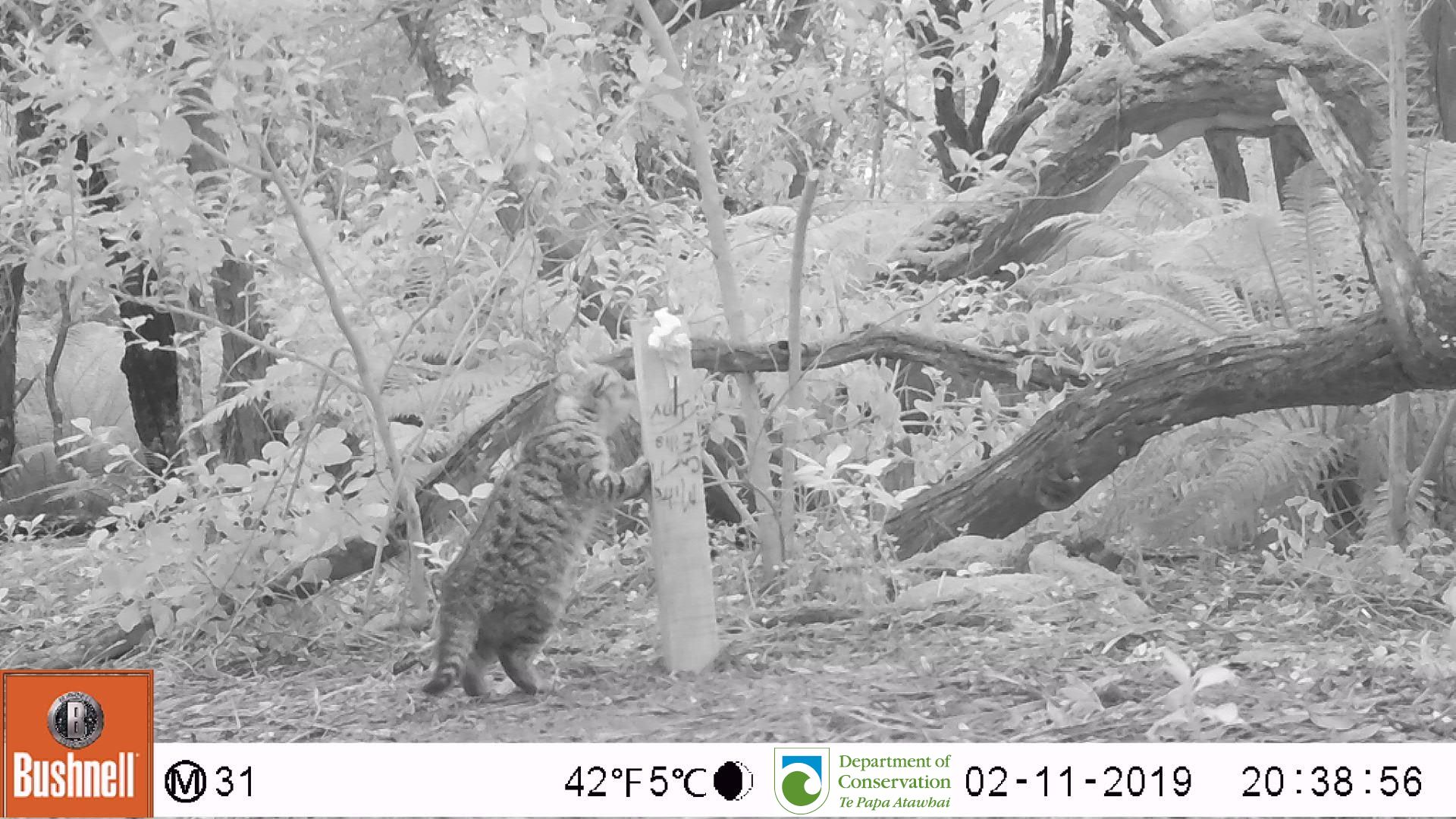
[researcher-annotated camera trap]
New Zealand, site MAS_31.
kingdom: Animalia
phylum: Chordata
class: Mammalia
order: Carnivora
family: Felidae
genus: Felis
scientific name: Felis catus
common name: domestic cat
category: cat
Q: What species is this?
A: Cat (domestic cat) (Felis catus).